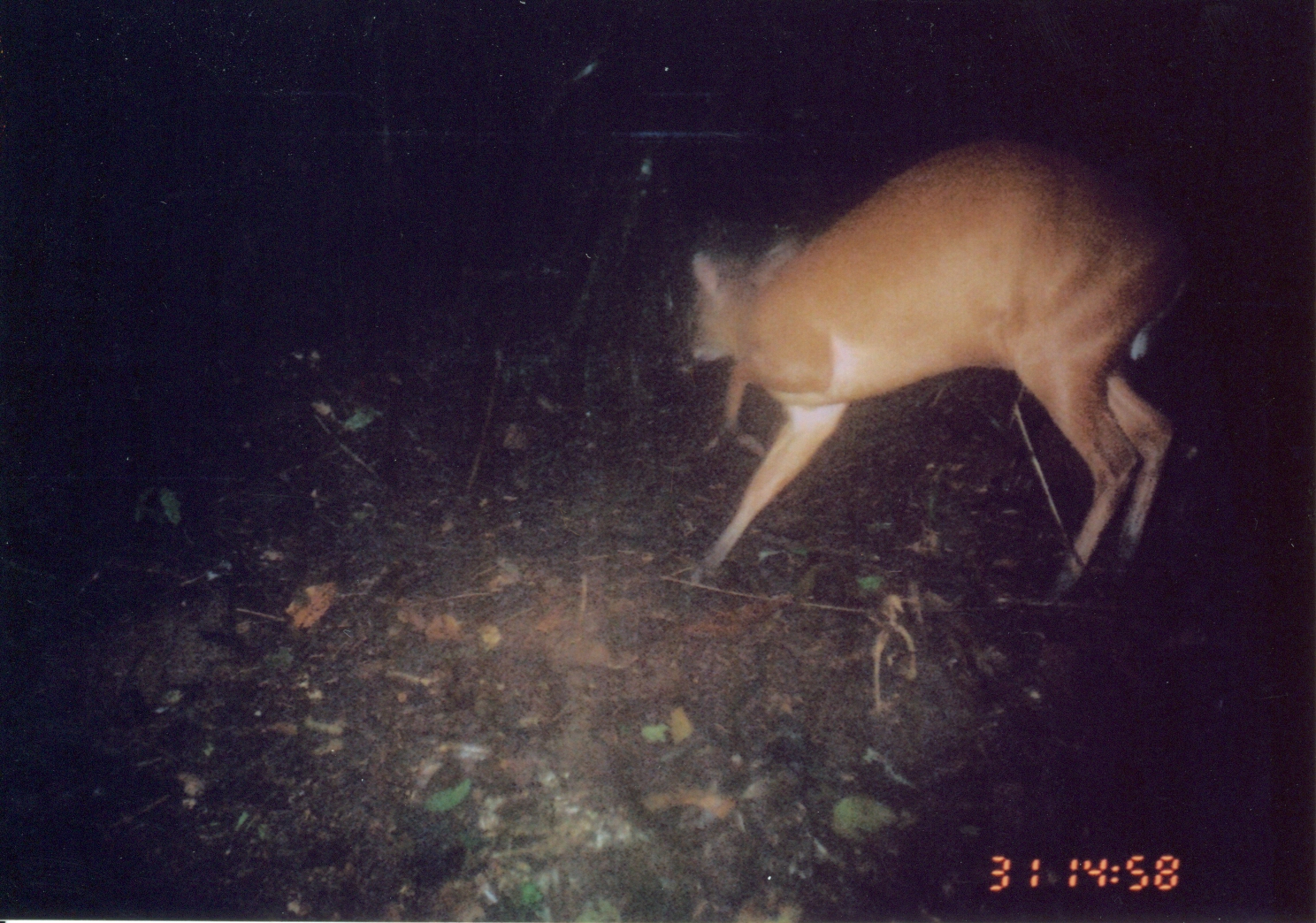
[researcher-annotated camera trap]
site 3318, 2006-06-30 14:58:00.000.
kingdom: Animalia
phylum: Chordata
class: Mammalia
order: Artiodactyla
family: Bovidae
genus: Cephalophus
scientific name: Cephalophus harveyi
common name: harvey's duiker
Cephalophus harveyi (harvey's duiker), count 1.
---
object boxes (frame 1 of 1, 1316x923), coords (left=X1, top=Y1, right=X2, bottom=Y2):
cephalophus harveyi: (left=676, top=128, right=1177, bottom=596)